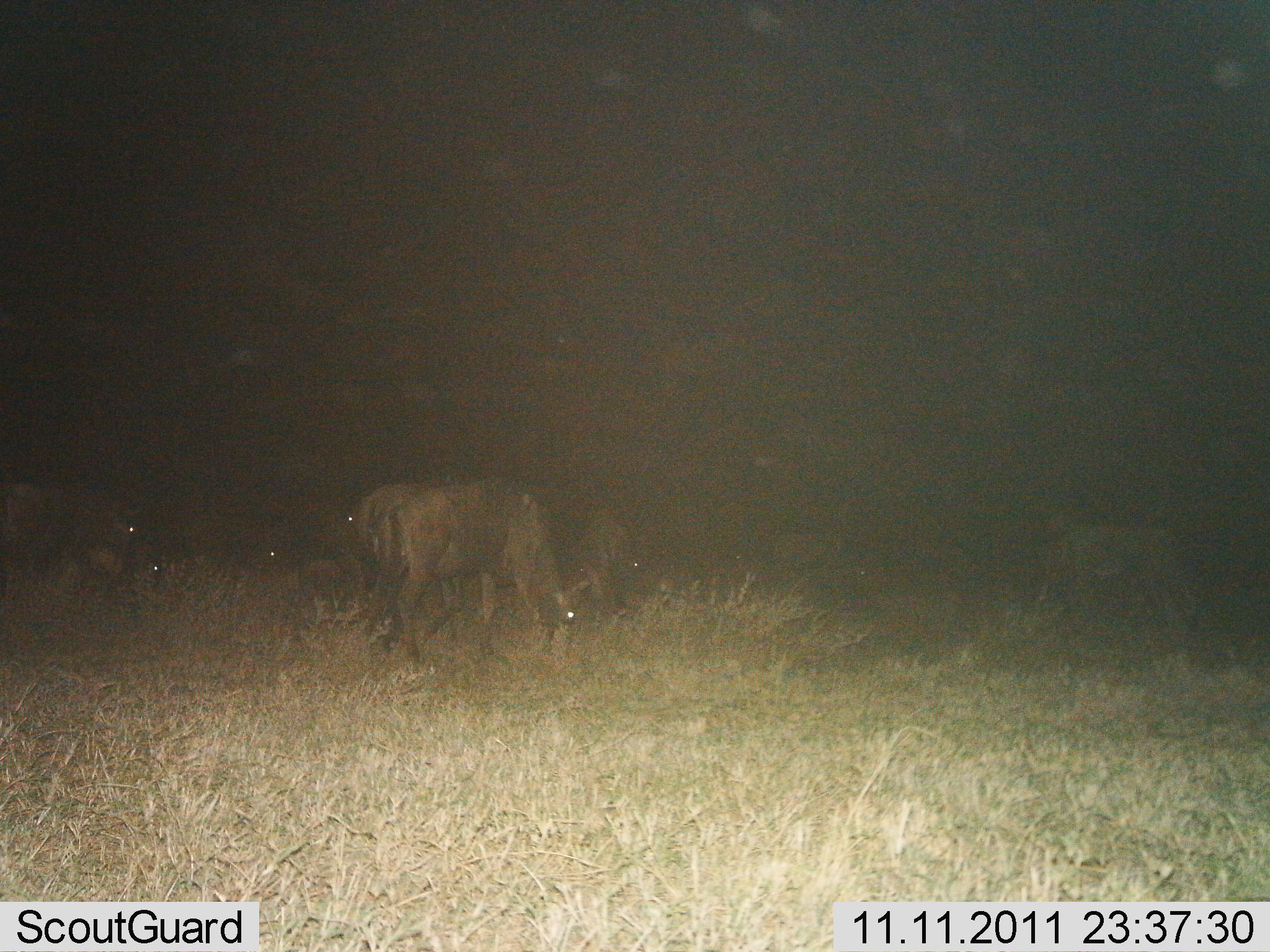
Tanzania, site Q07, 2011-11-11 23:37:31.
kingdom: Animalia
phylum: Chordata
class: Mammalia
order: Artiodactyla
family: Bovidae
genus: Connochaetes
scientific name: Connochaetes taurinus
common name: blue wildebeest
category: wildebeest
Wildebeest (blue wildebeest) (Connochaetes taurinus), count 6. Behavior (volunteer vote fractions): standing 20%, resting 0%, moving 0%, interacting 0%. Young present (vote fraction): 0%. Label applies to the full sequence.